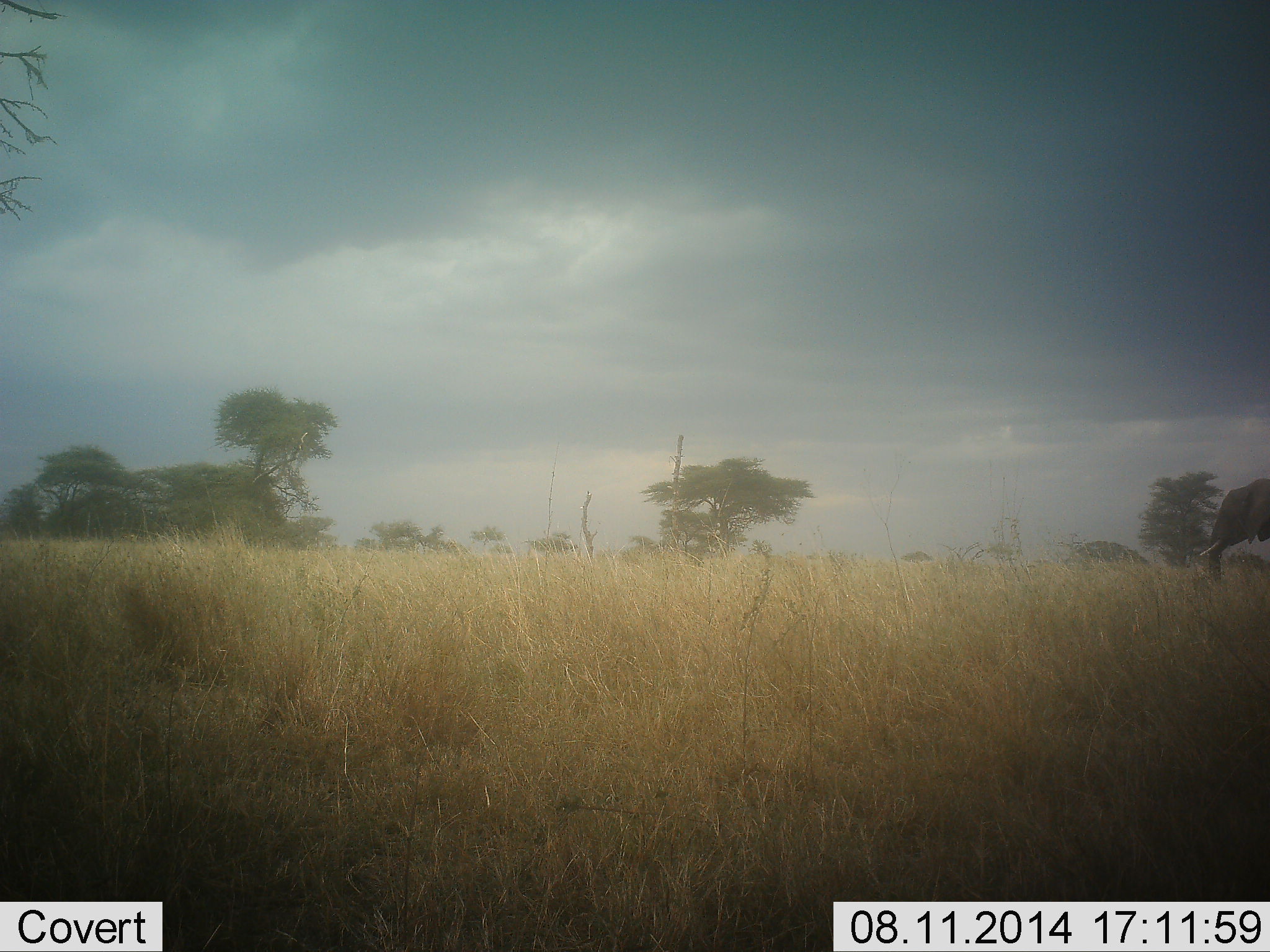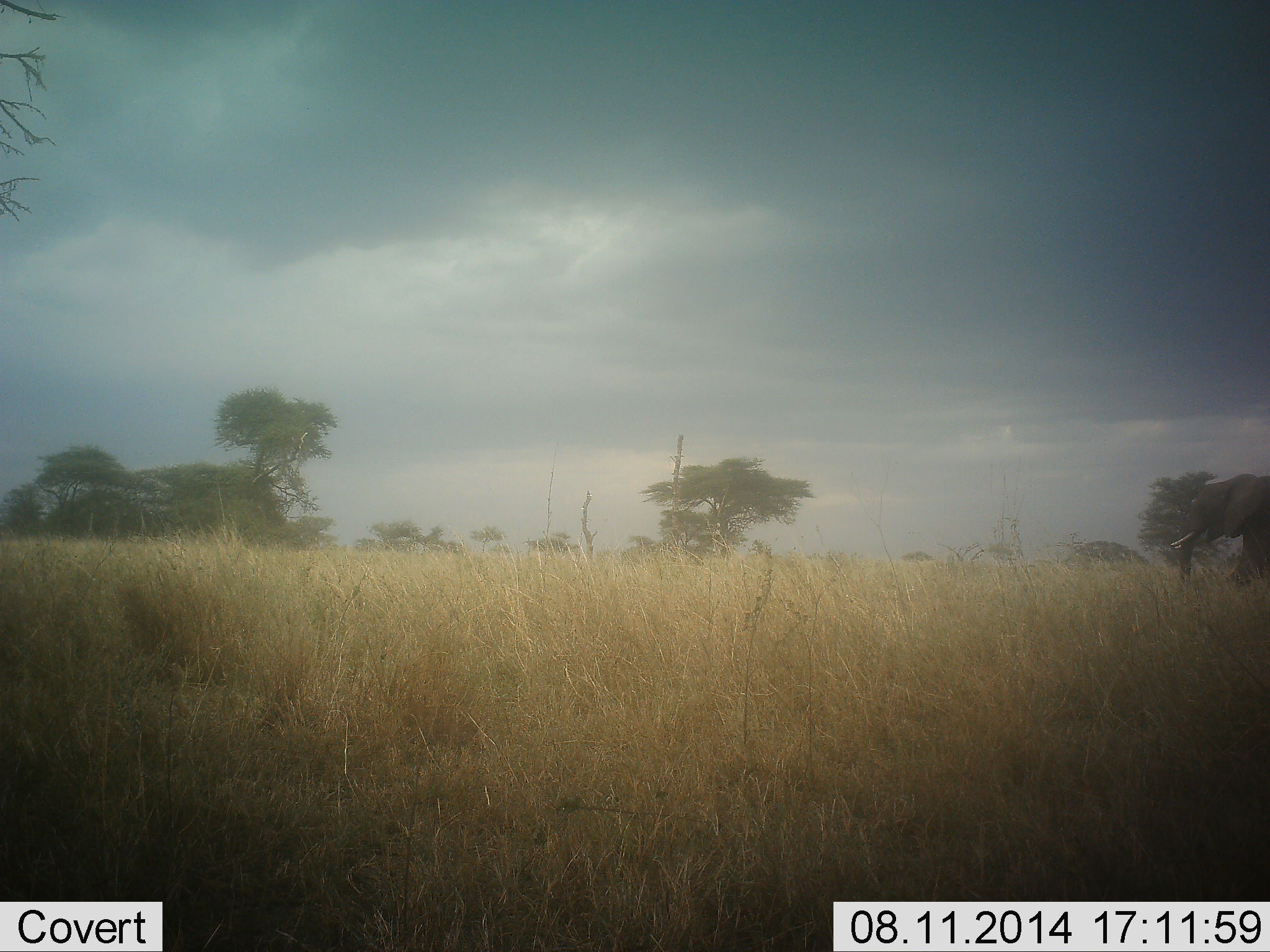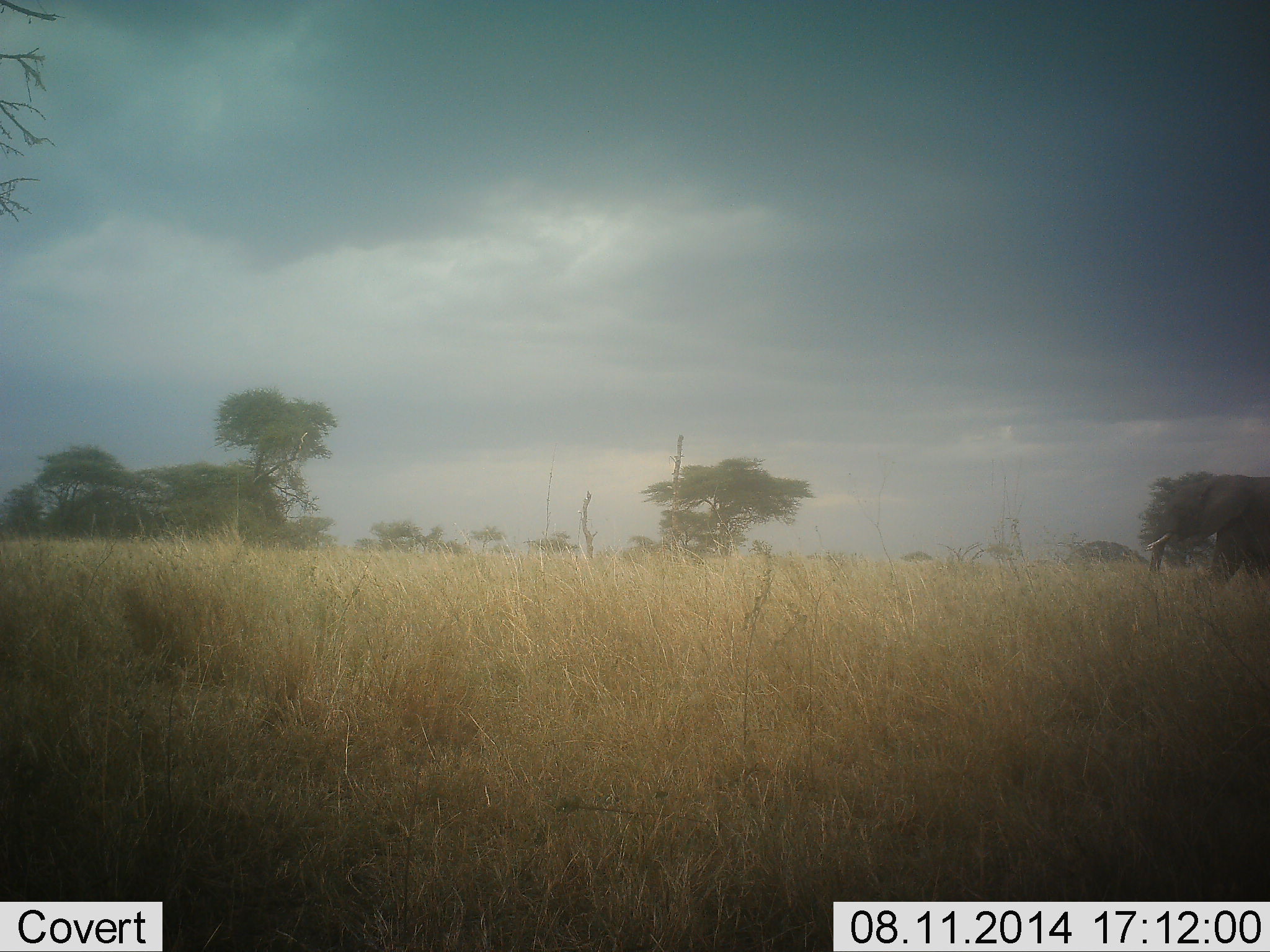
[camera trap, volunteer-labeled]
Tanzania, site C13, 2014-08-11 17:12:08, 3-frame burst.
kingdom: Animalia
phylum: Chordata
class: Mammalia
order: Proboscidea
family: Elephantidae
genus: Loxodonta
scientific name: Loxodonta africana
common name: african bush elephant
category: elephant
Elephant (african bush elephant) (Loxodonta africana), count 1. Behavior (volunteer vote fractions): standing 0%, resting 0%, moving 100%, interacting 0%. Young present (vote fraction): 10%. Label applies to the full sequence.